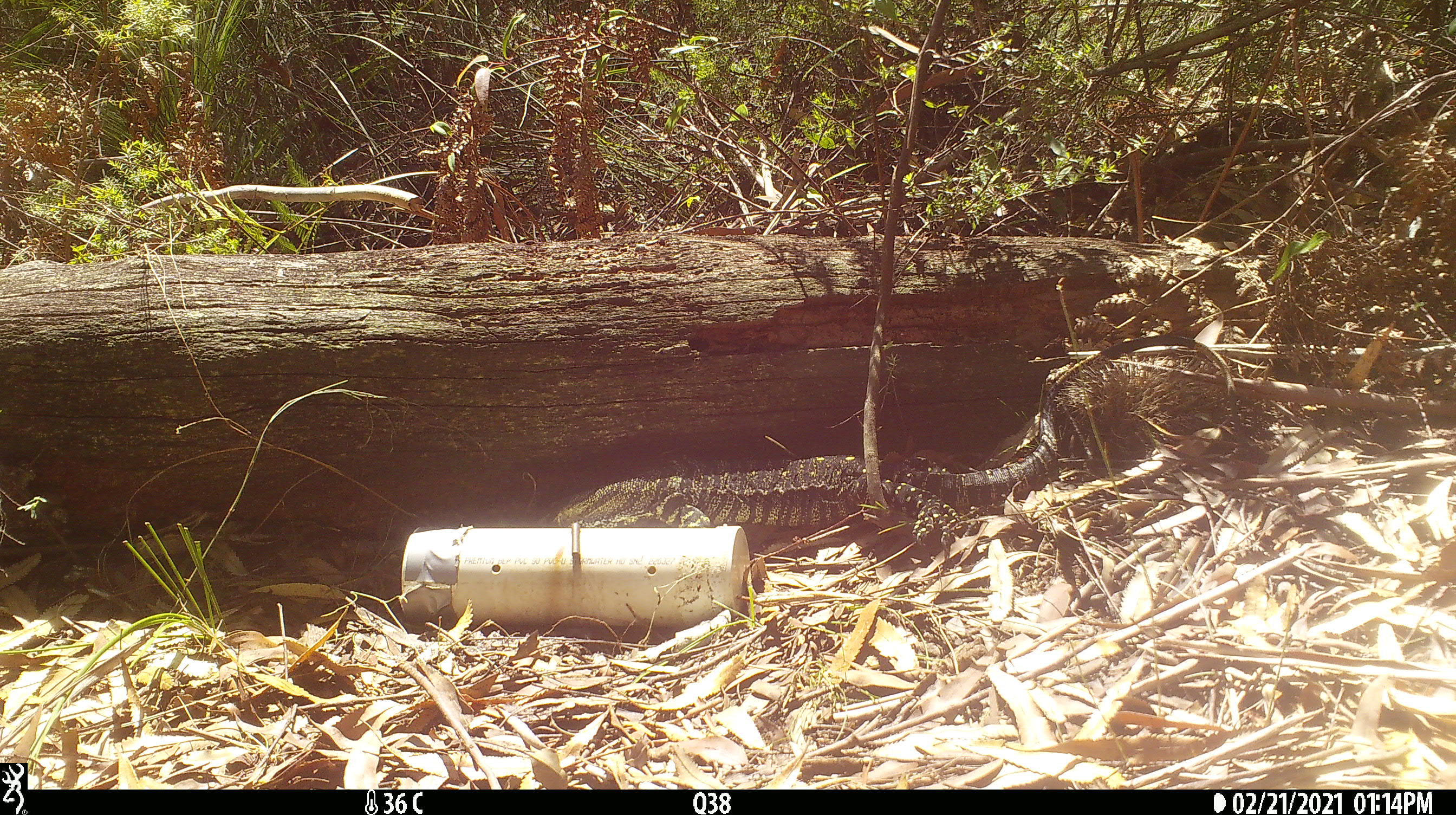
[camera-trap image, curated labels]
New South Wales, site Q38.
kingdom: Animalia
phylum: Chordata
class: Reptilia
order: Squamata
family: Varanidae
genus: Varanus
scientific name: Varanus varius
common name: lace monitor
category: goanna